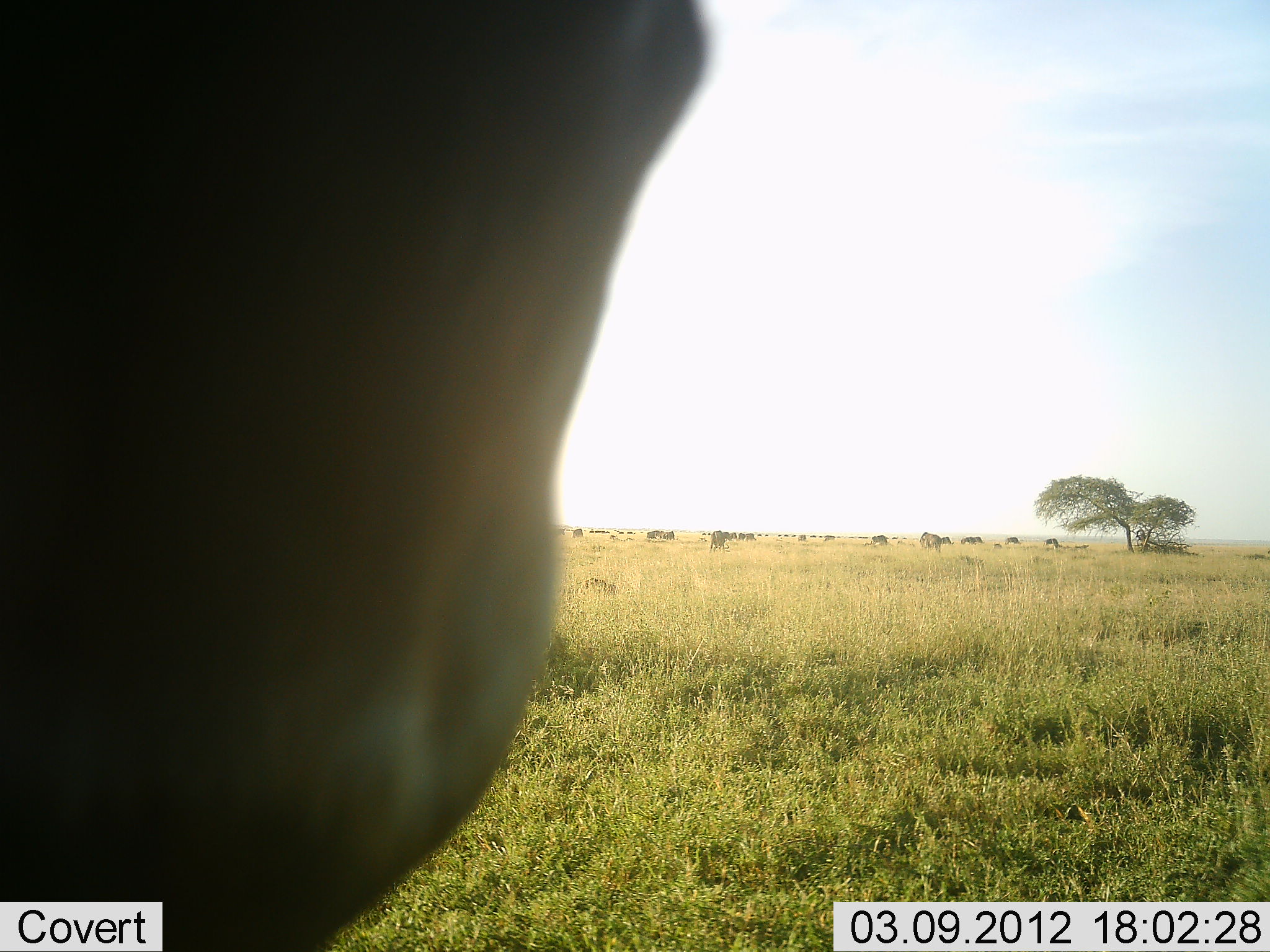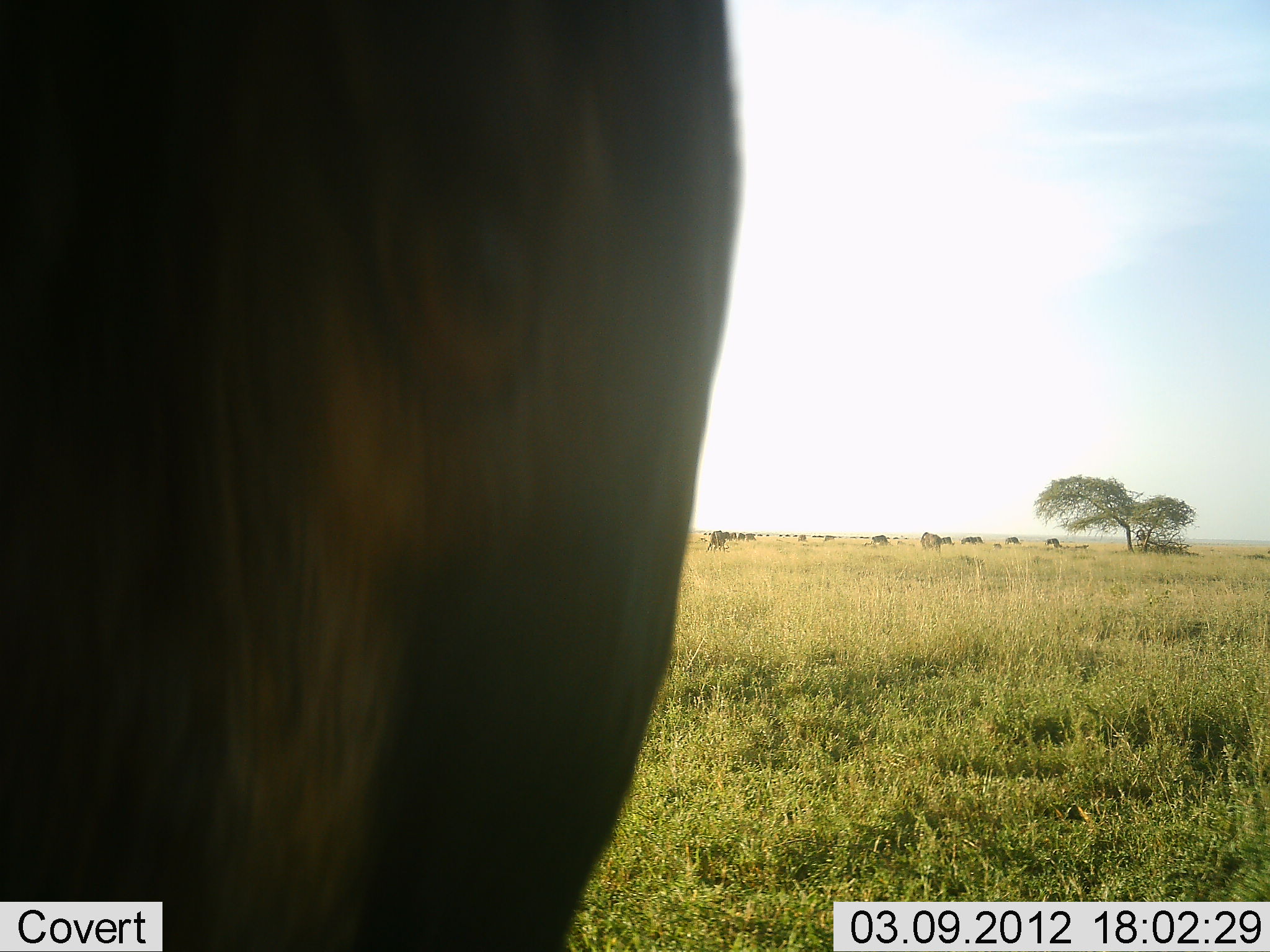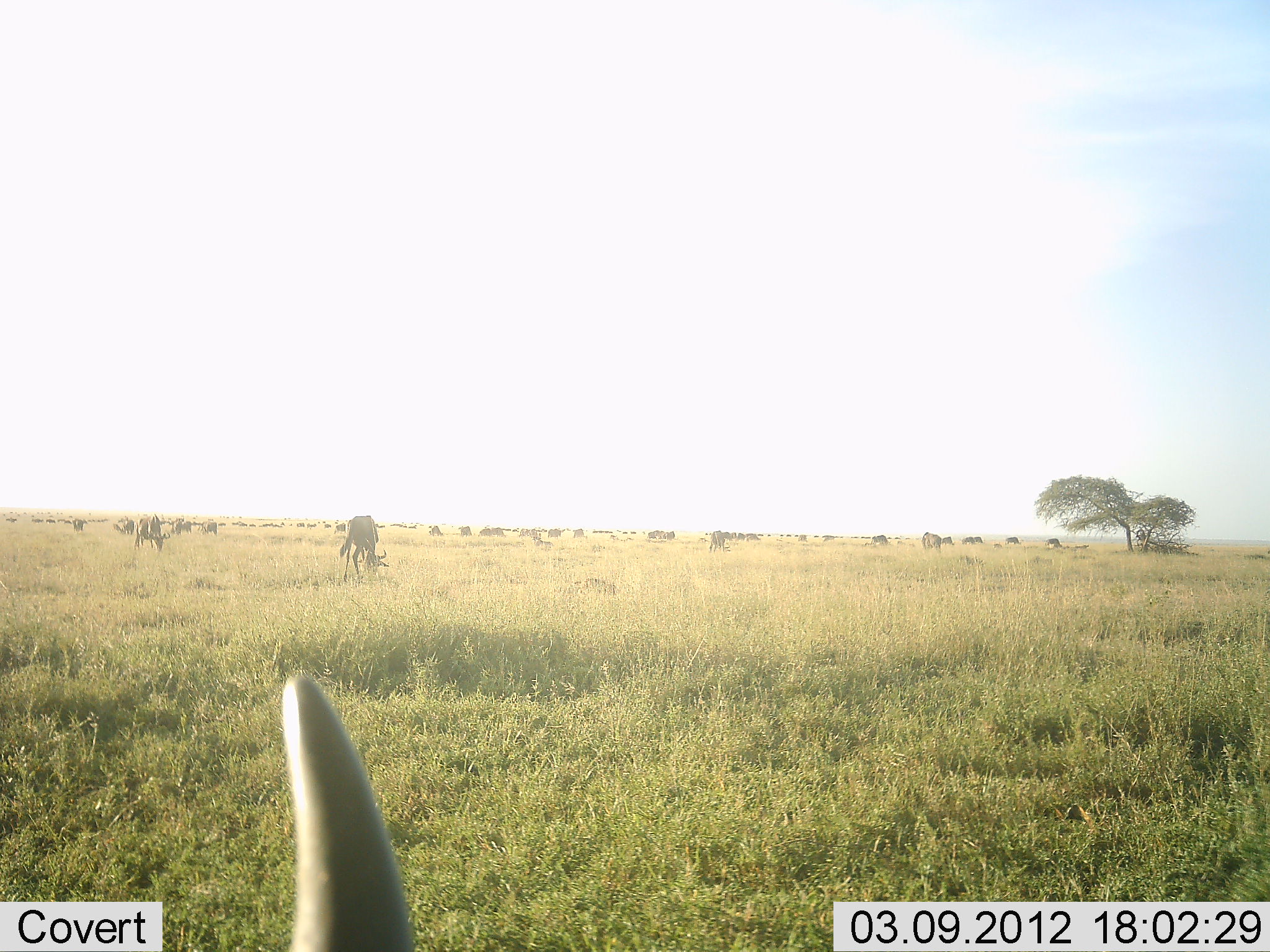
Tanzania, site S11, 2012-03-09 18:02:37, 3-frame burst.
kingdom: Animalia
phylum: Chordata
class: Mammalia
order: Artiodactyla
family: Bovidae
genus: Connochaetes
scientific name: Connochaetes taurinus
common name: blue wildebeest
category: wildebeest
Wildebeest (blue wildebeest) (Connochaetes taurinus), count 11-50. Behavior (volunteer vote fractions): standing 44%, resting 32%, moving 16%, interacting 0%. Young present (vote fraction): 0%. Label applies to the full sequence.